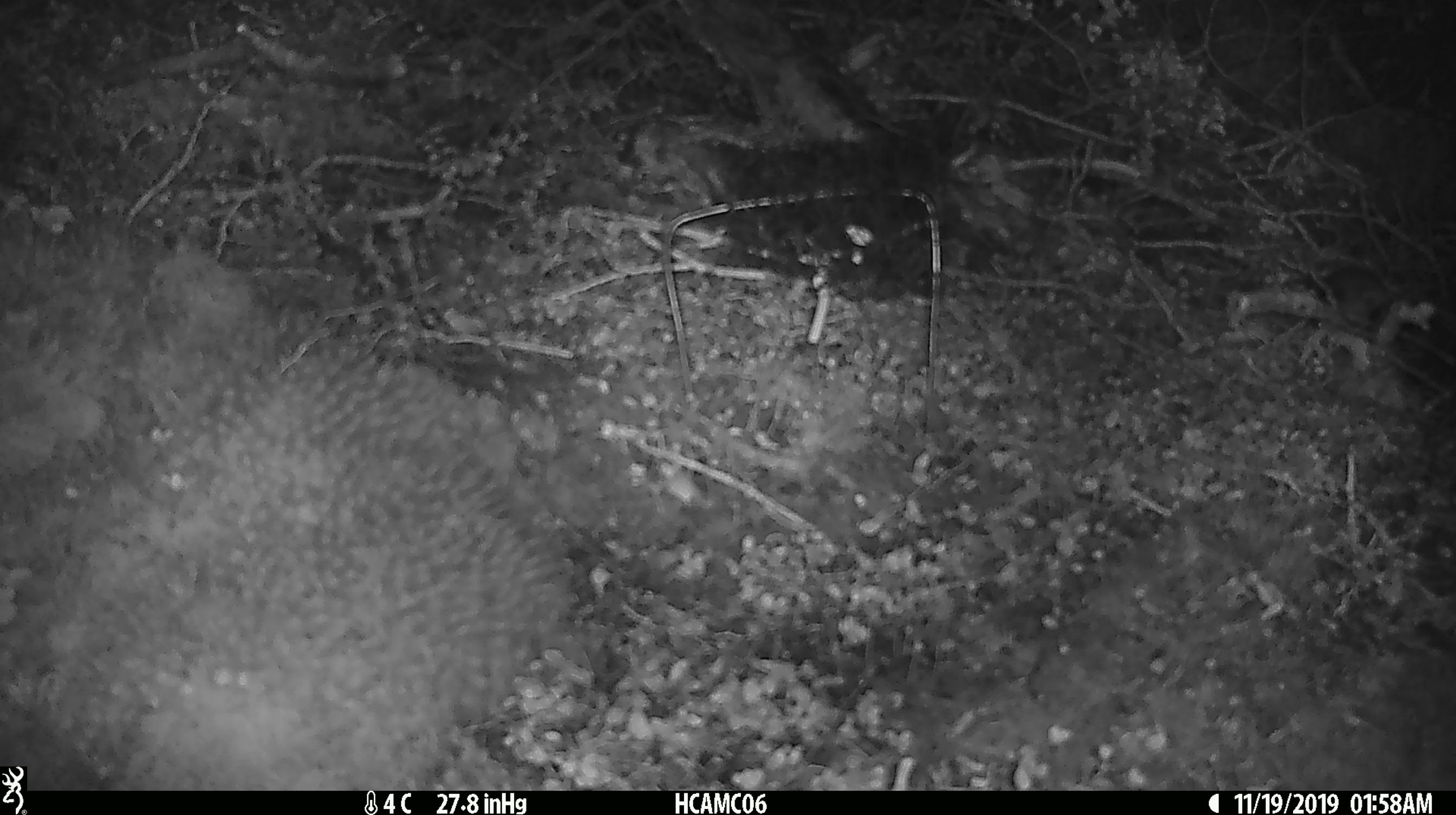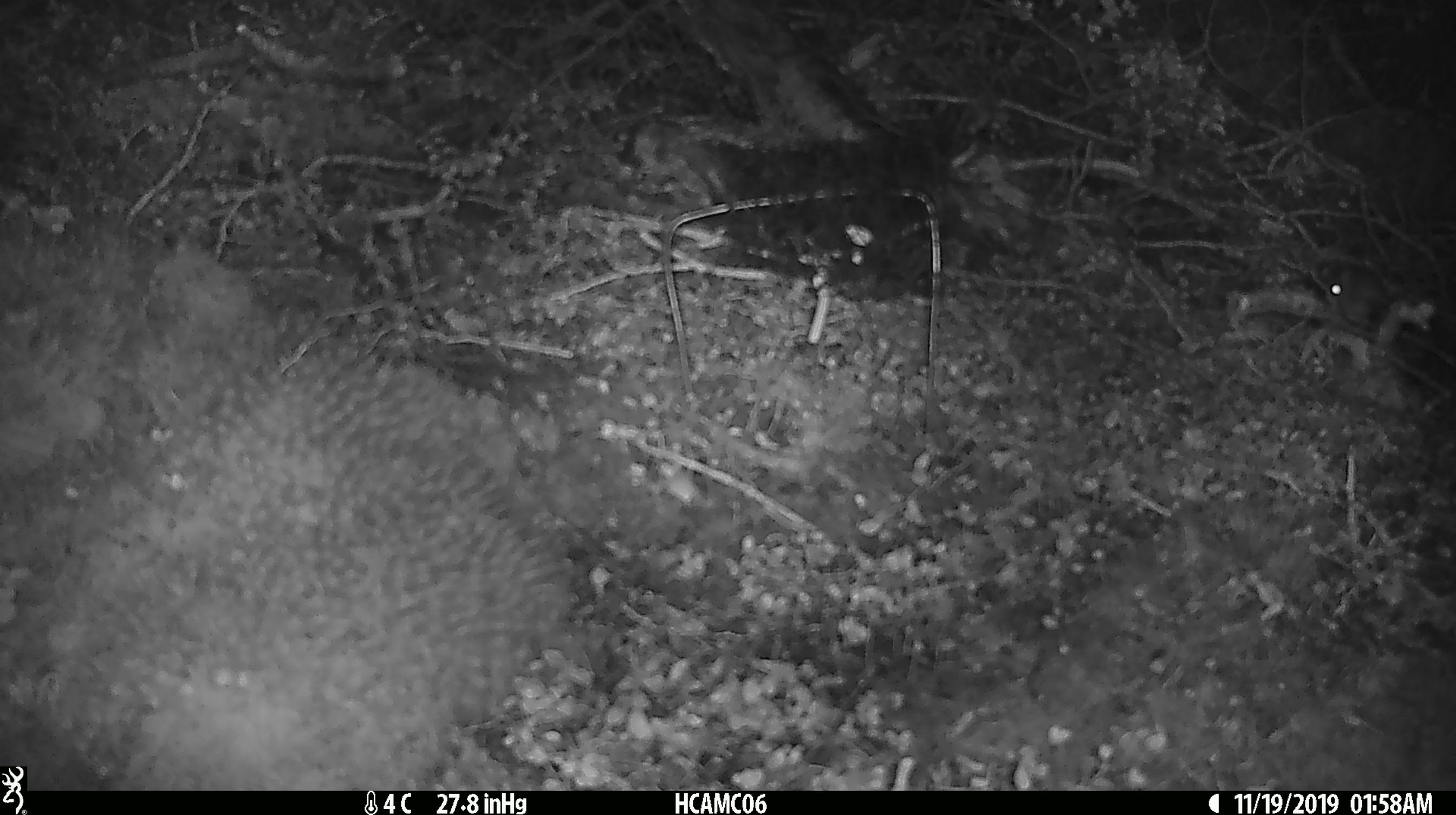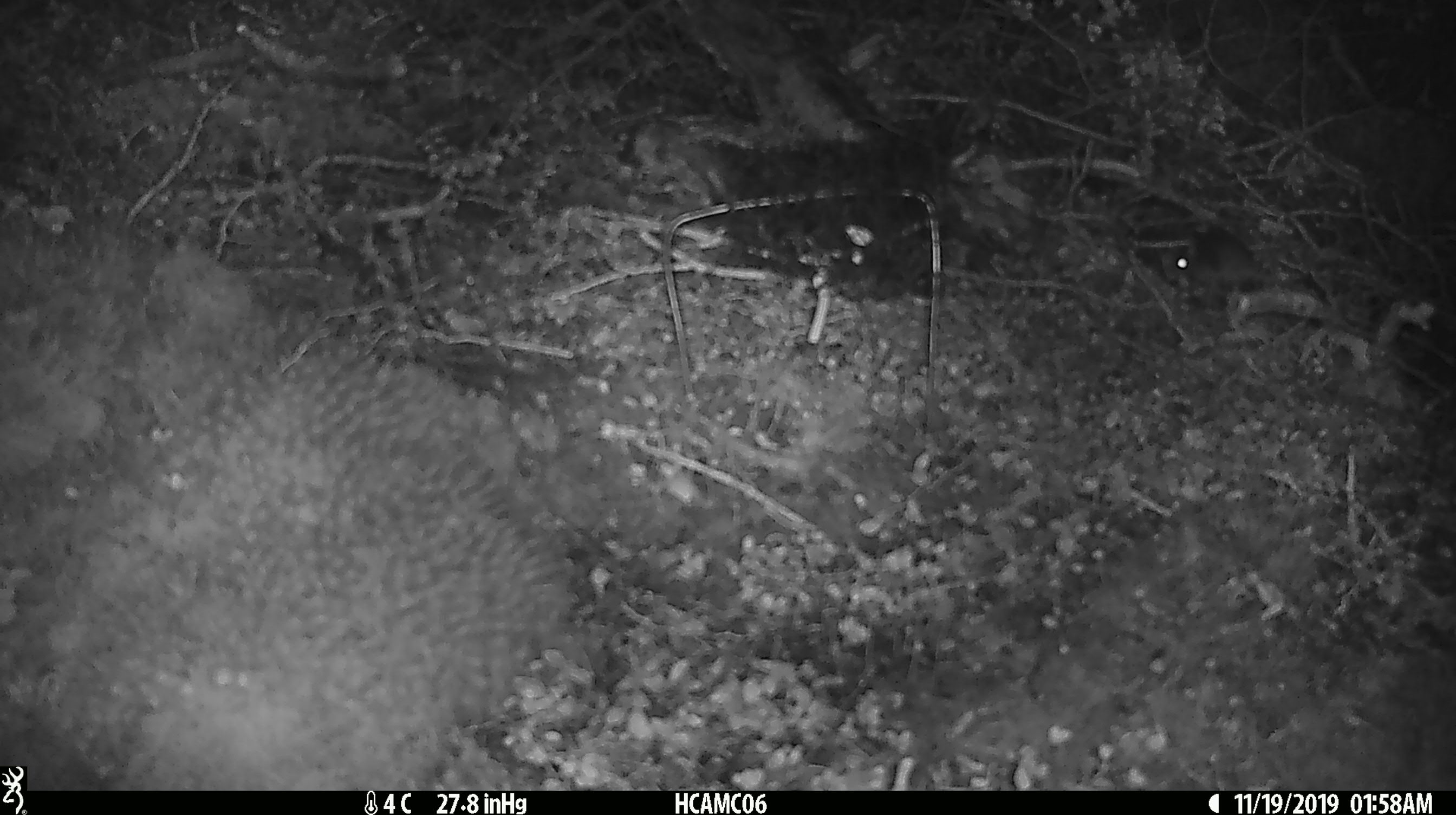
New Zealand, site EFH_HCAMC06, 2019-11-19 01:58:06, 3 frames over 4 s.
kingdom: Animalia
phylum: Chordata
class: Mammalia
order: Rodentia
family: Muridae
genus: Mus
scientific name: Mus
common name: mouse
Mouse (Mus).